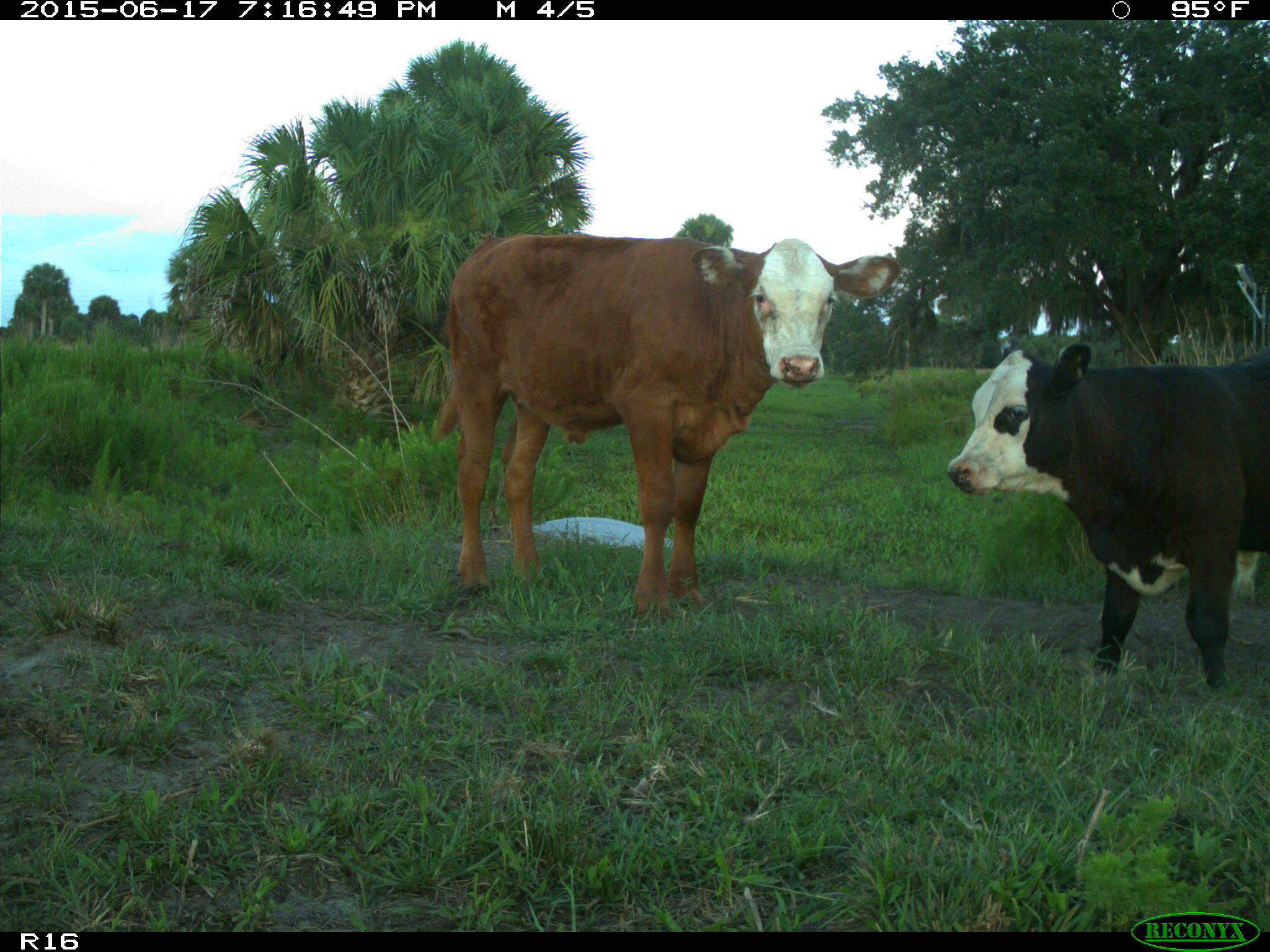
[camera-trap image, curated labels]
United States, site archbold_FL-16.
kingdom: Animalia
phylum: Chordata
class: Mammalia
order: Artiodactyla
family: Bovidae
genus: Bos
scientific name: Bos taurus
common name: domestic cow